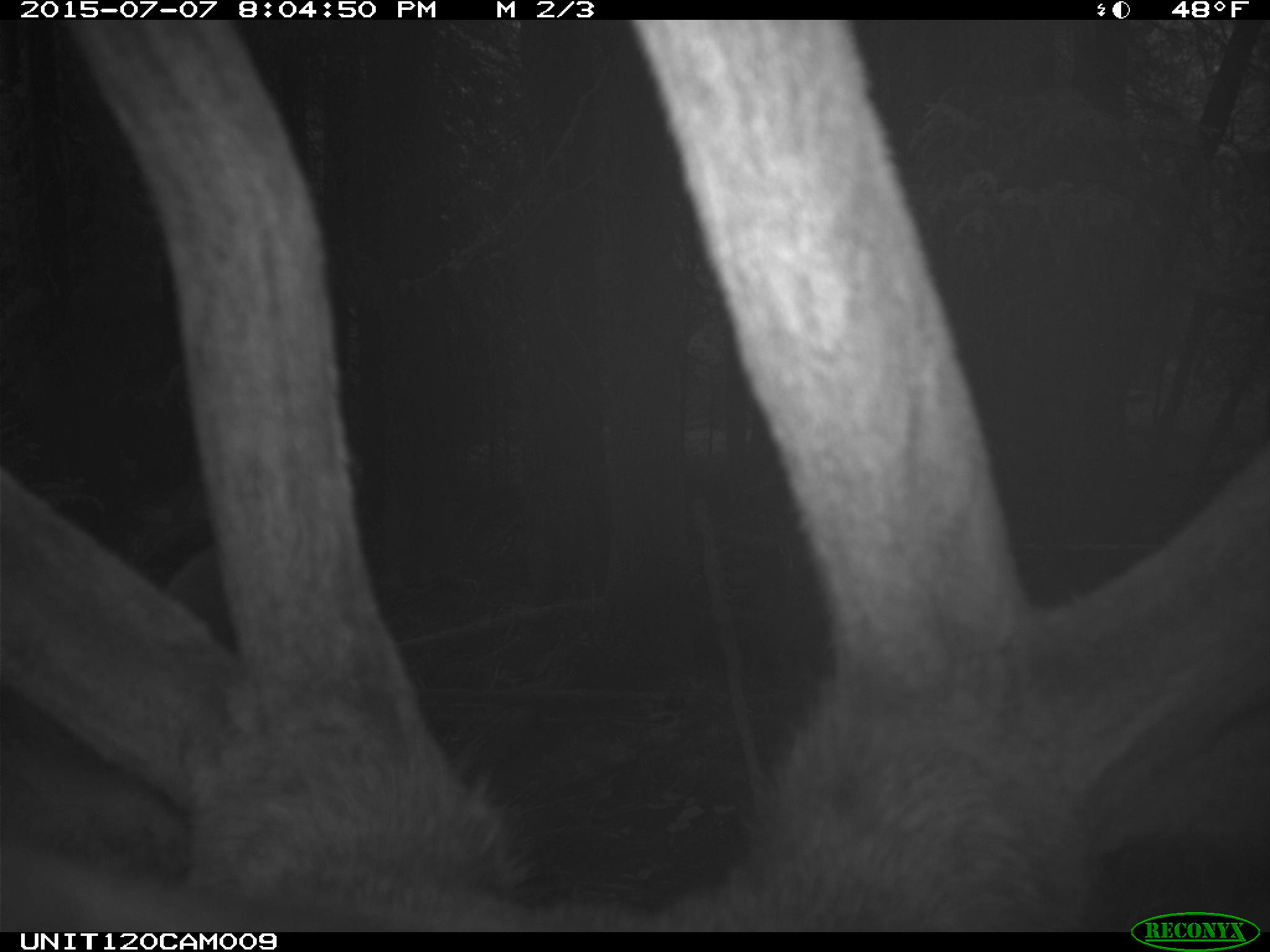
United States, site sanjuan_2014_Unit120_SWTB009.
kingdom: Animalia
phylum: Chordata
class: Mammalia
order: Artiodactyla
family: Cervidae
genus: Cervus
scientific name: Cervus elaphus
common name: red deer